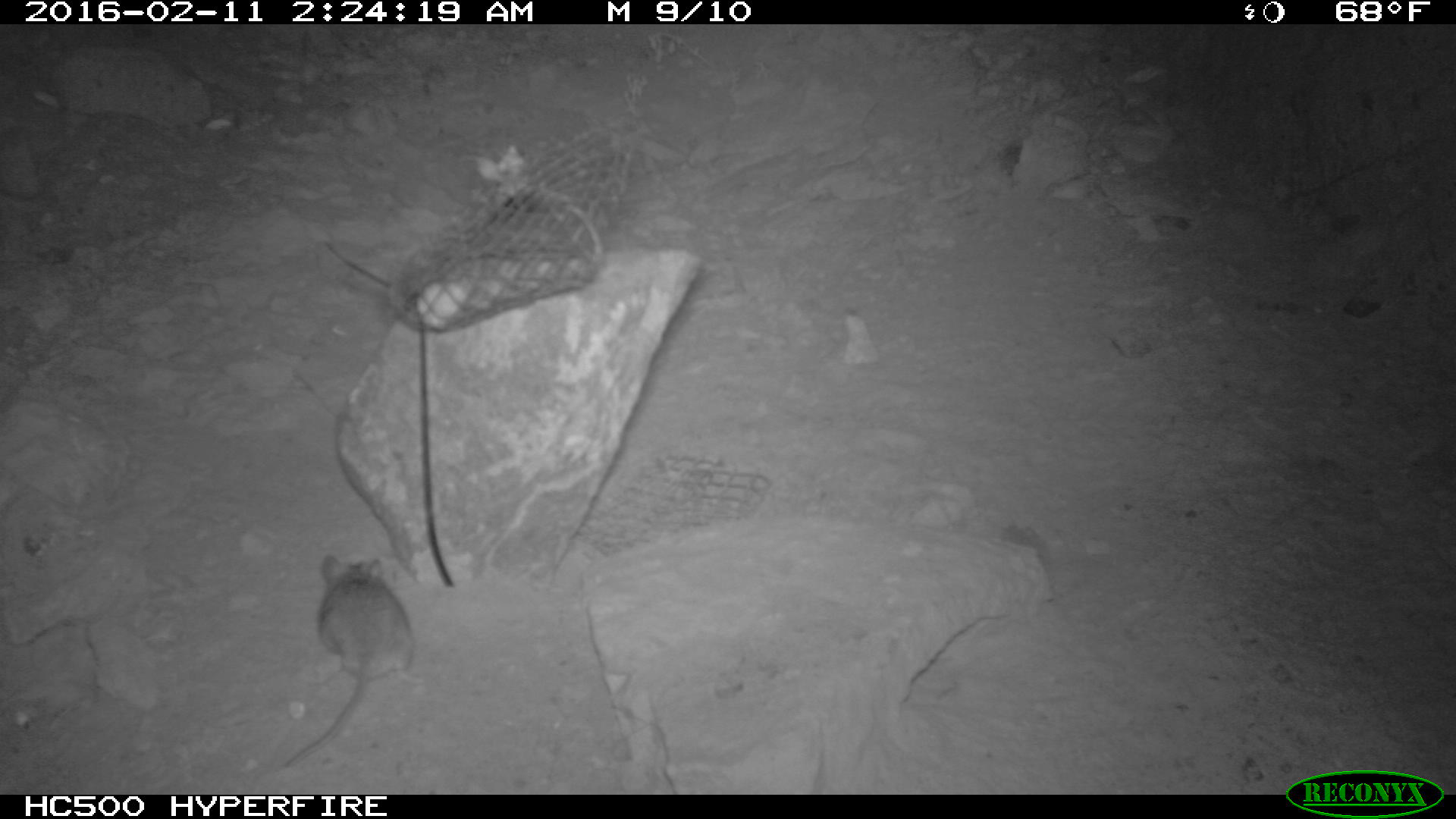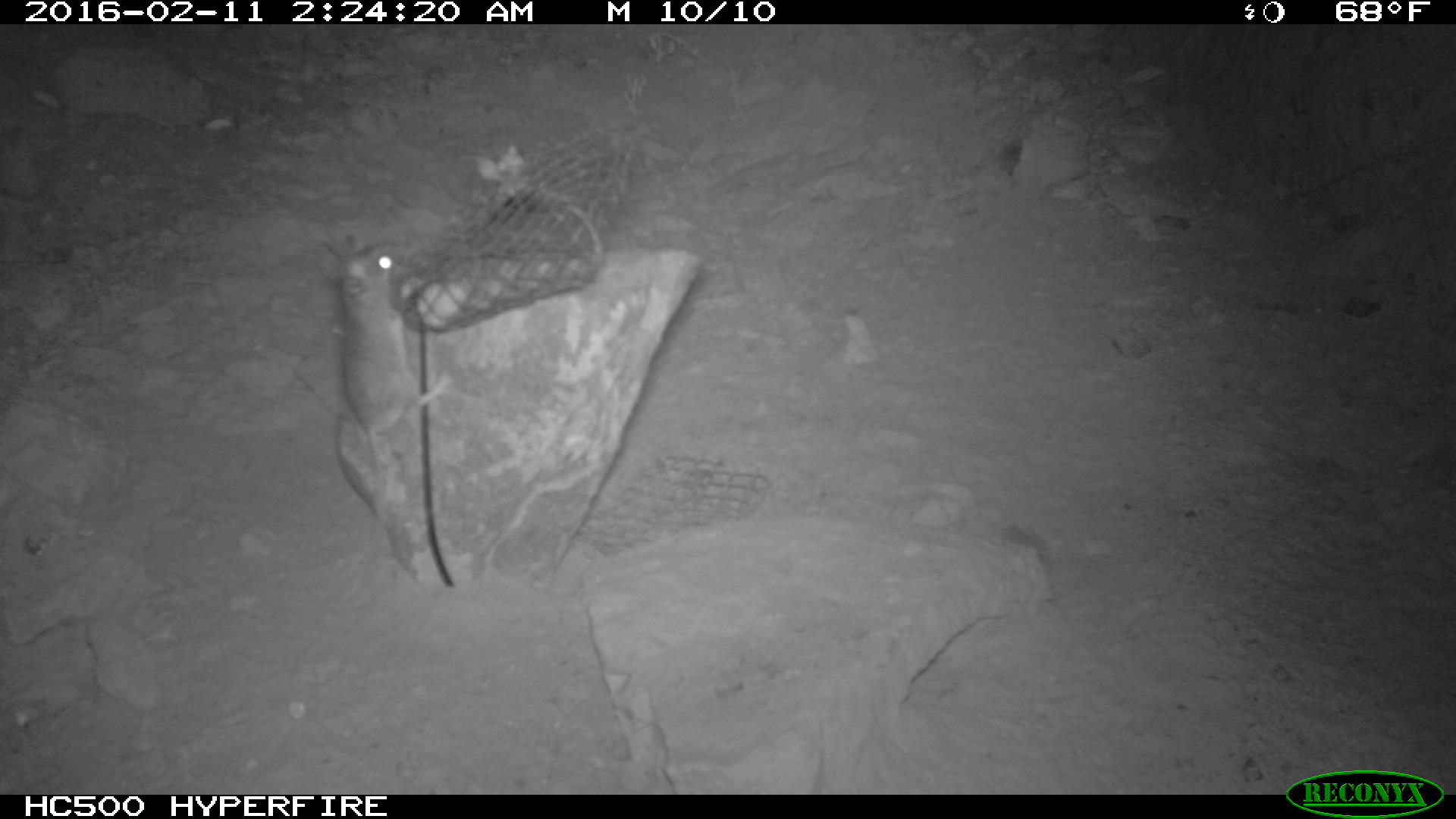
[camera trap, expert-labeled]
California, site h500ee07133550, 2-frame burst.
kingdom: Animalia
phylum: Chordata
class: Mammalia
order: Rodentia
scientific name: Rodentia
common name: rodent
Rodent (Rodentia).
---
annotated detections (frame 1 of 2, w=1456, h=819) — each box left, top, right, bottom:
rodent: 285, 554, 424, 767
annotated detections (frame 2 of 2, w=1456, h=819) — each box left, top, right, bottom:
rodent: 313, 240, 450, 494